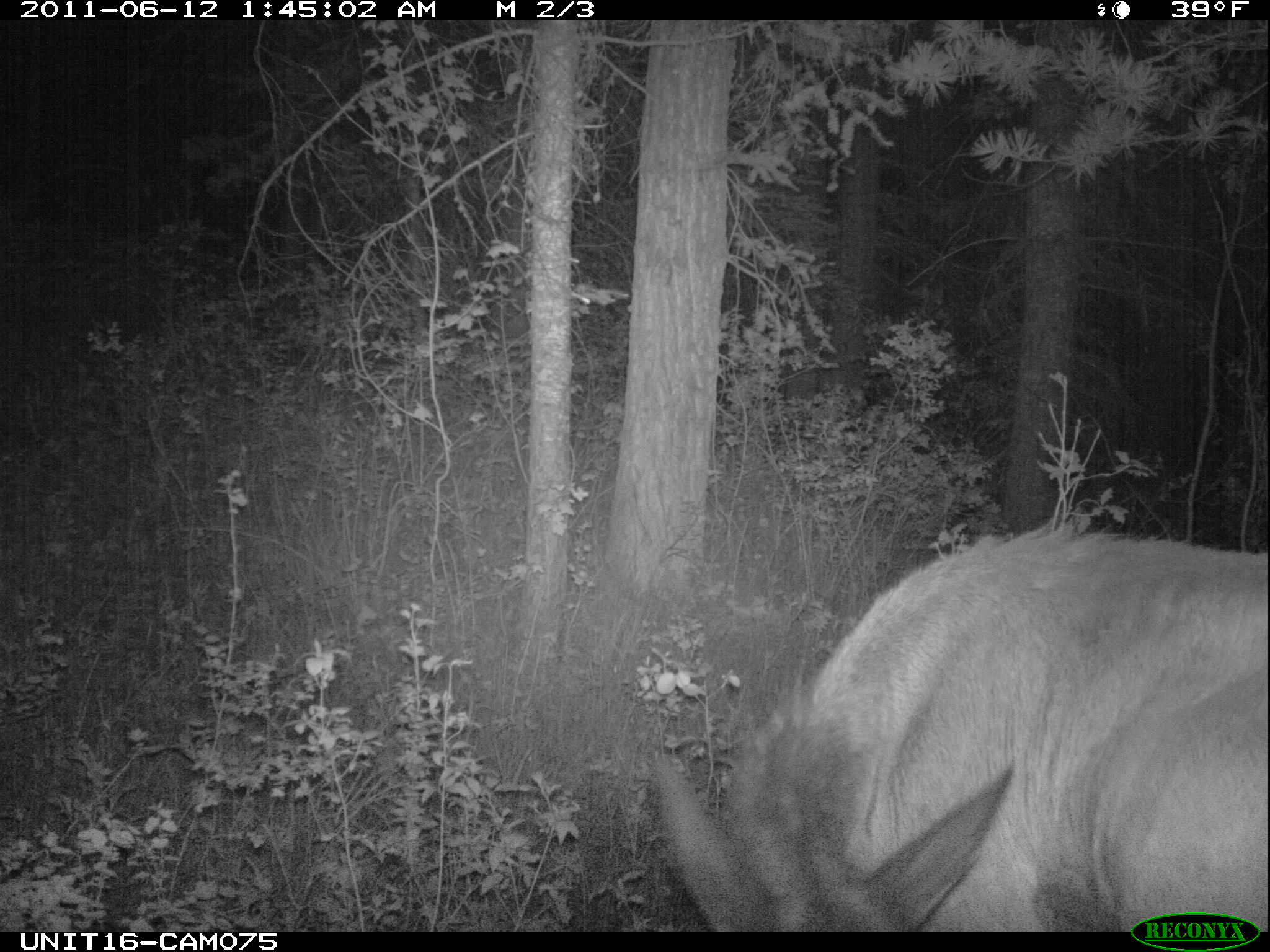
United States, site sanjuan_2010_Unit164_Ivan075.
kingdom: Animalia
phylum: Chordata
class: Mammalia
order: Artiodactyla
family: Cervidae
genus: Cervus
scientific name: Cervus elaphus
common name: red deer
Cervus elaphus (red deer).